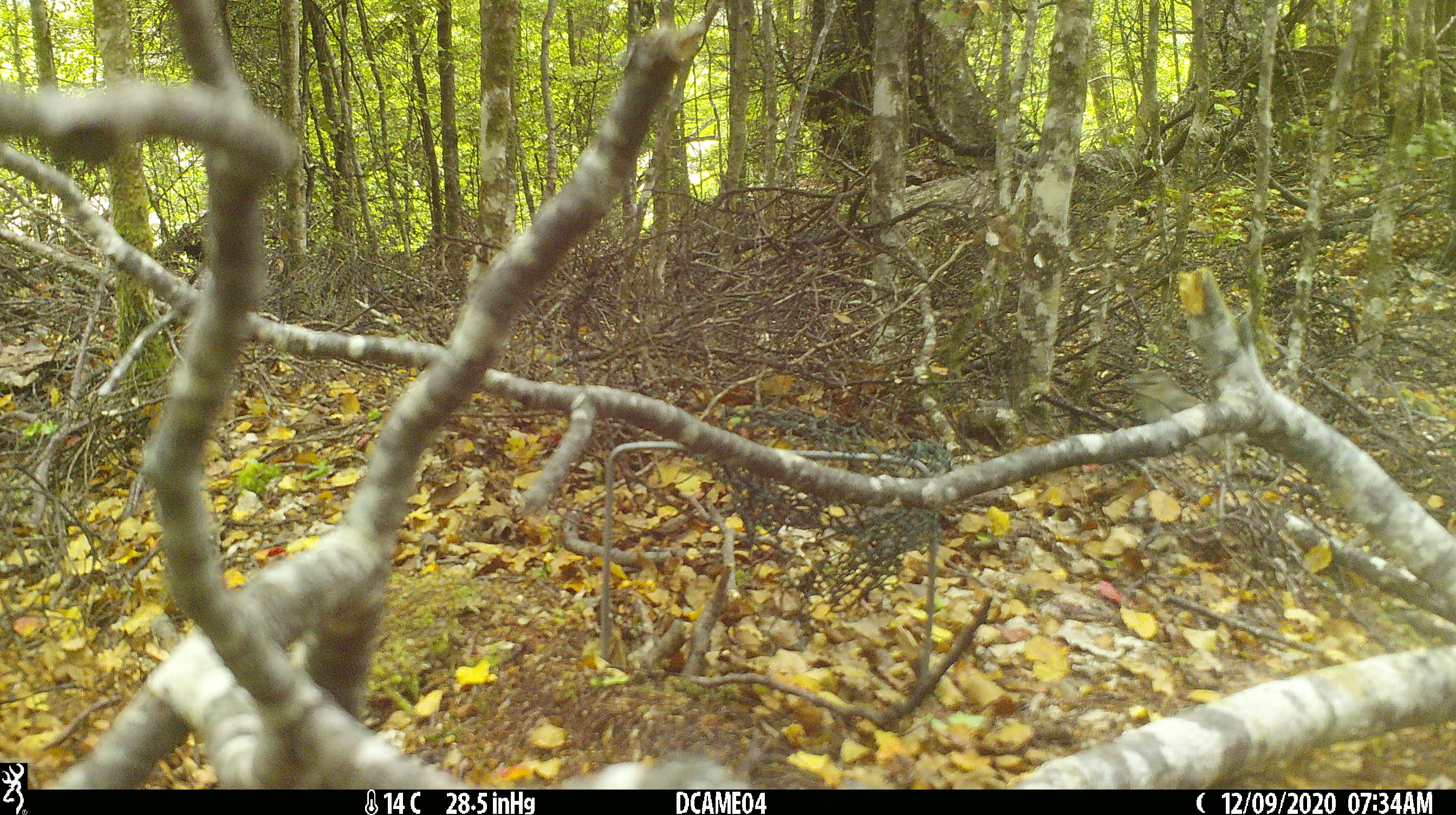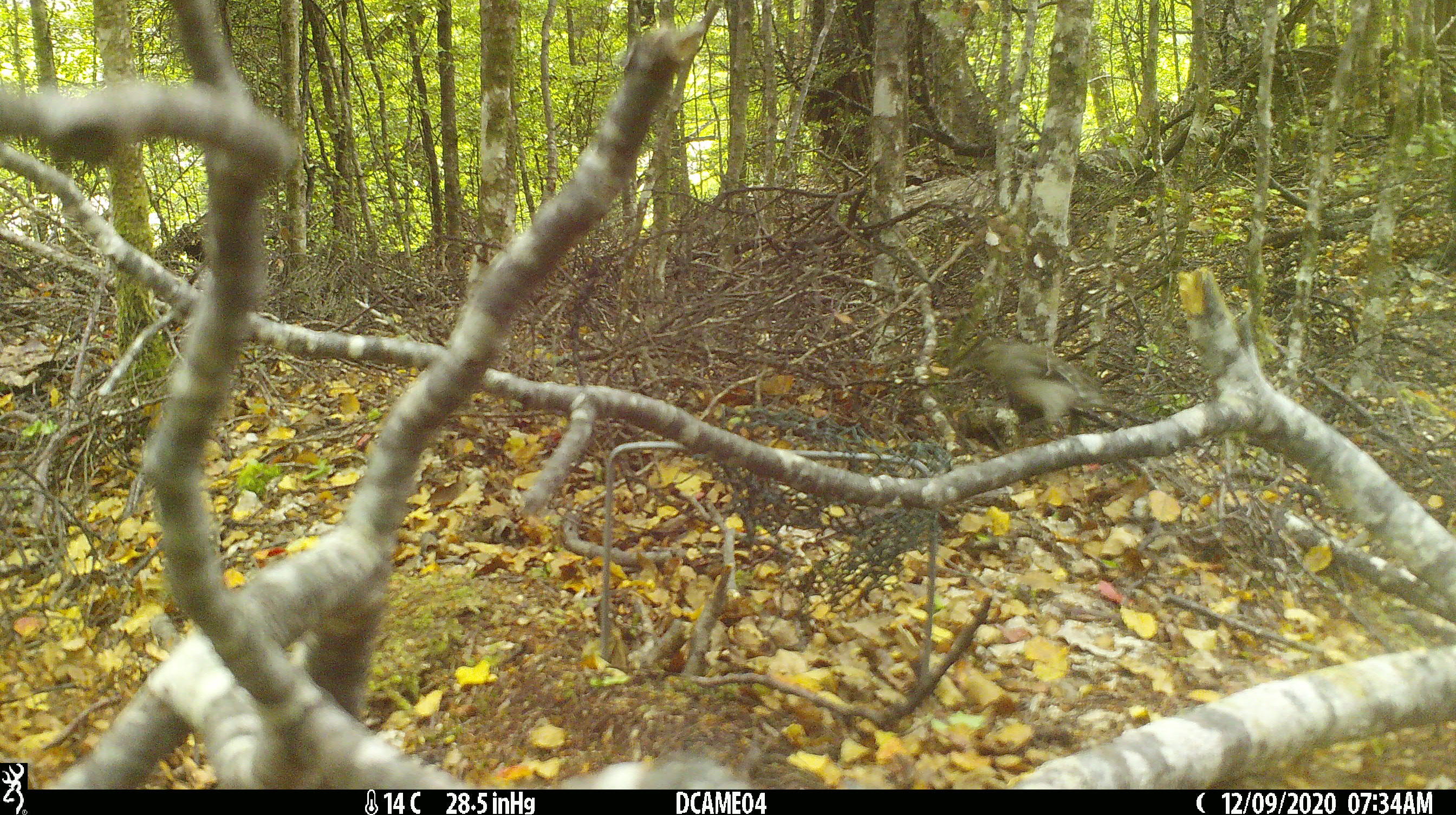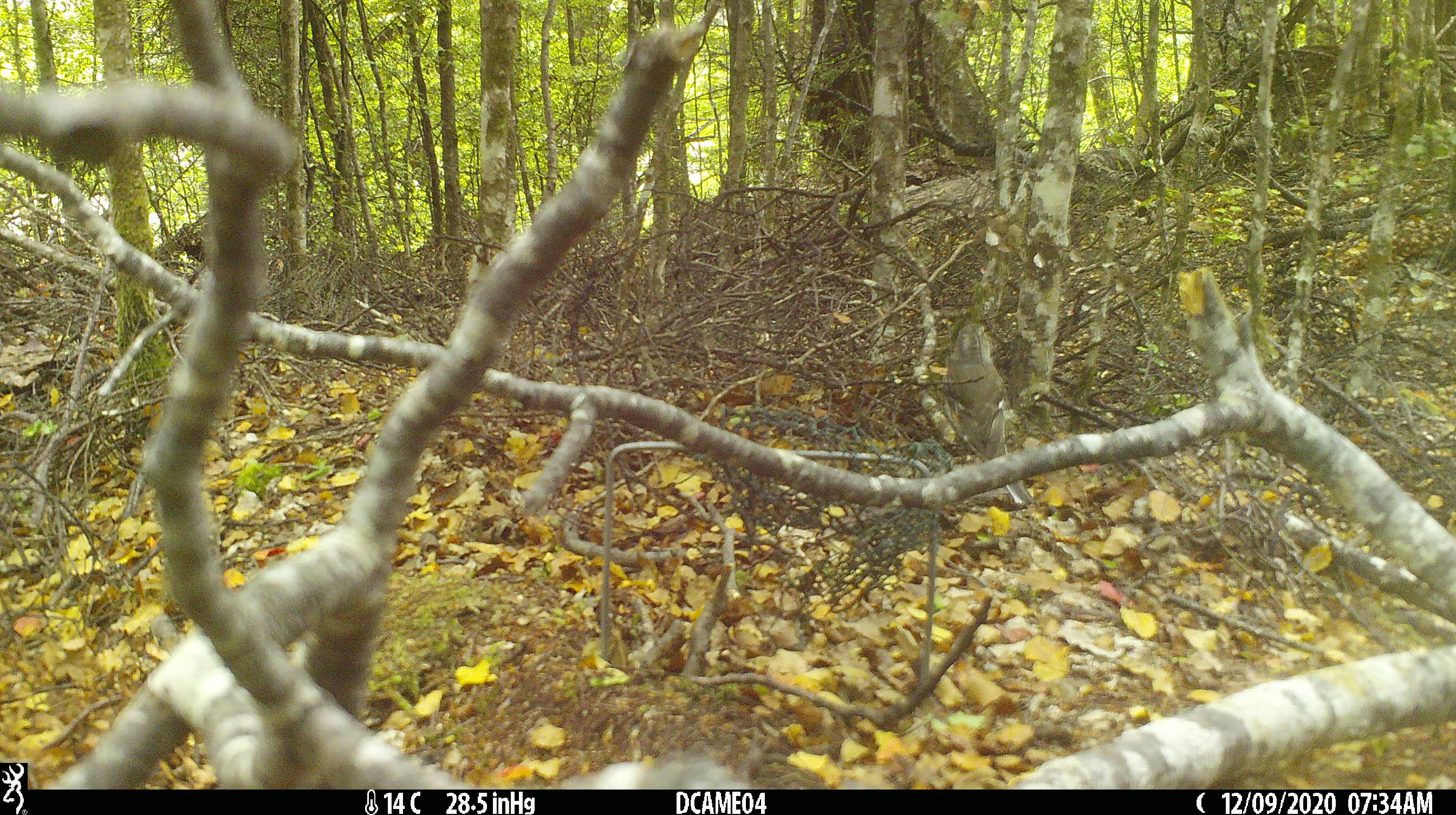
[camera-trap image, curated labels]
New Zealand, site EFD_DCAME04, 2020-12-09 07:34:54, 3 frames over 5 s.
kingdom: Animalia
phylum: Chordata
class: Aves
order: Passeriformes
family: Fringillidae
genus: Fringilla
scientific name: Fringilla coelebs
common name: common chaffinch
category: chaffinch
Chaffinch (common chaffinch) (Fringilla coelebs).